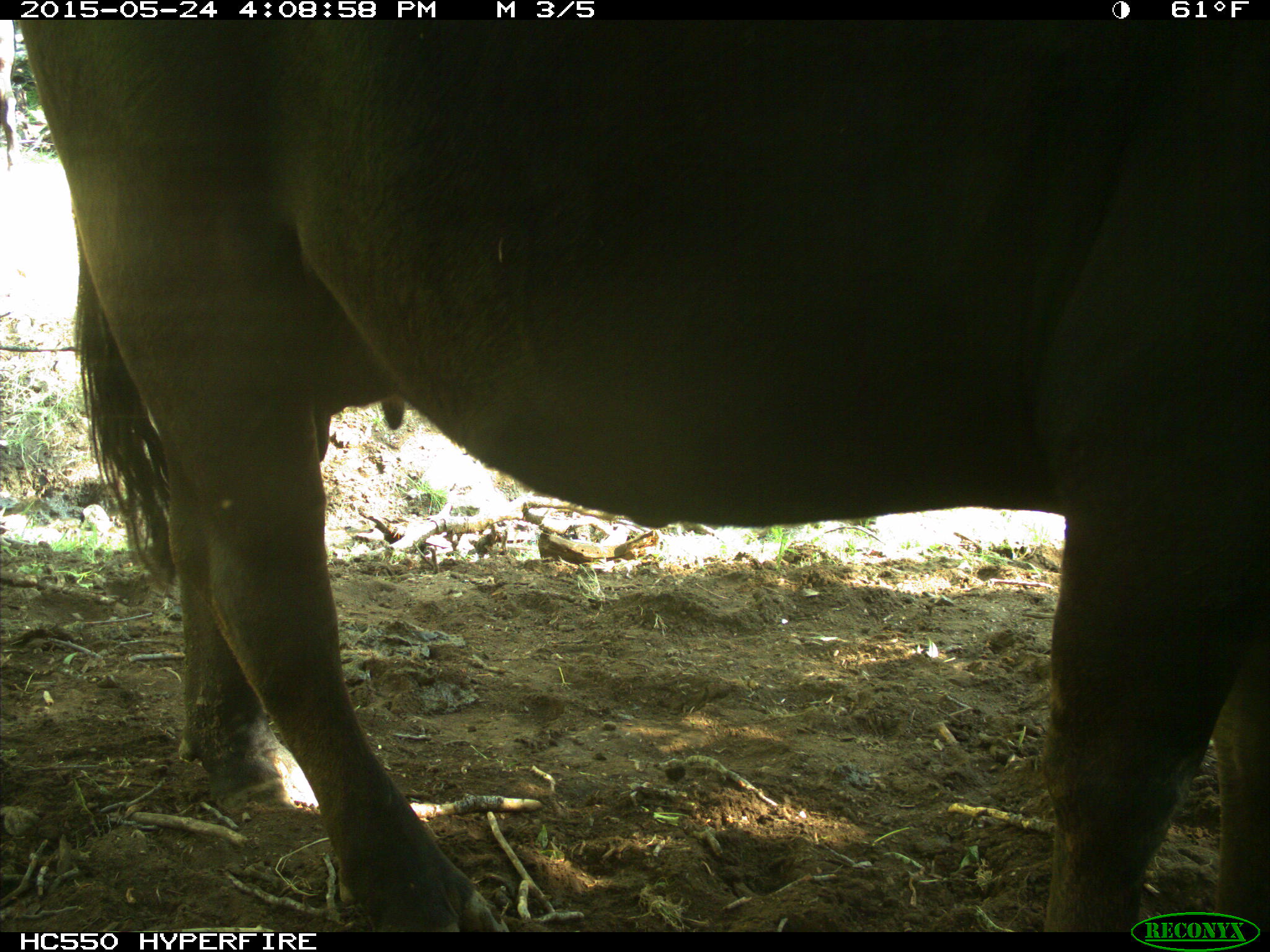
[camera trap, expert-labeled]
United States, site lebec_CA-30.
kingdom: Animalia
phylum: Chordata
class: Mammalia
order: Artiodactyla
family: Bovidae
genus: Bos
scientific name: Bos taurus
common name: domestic cow